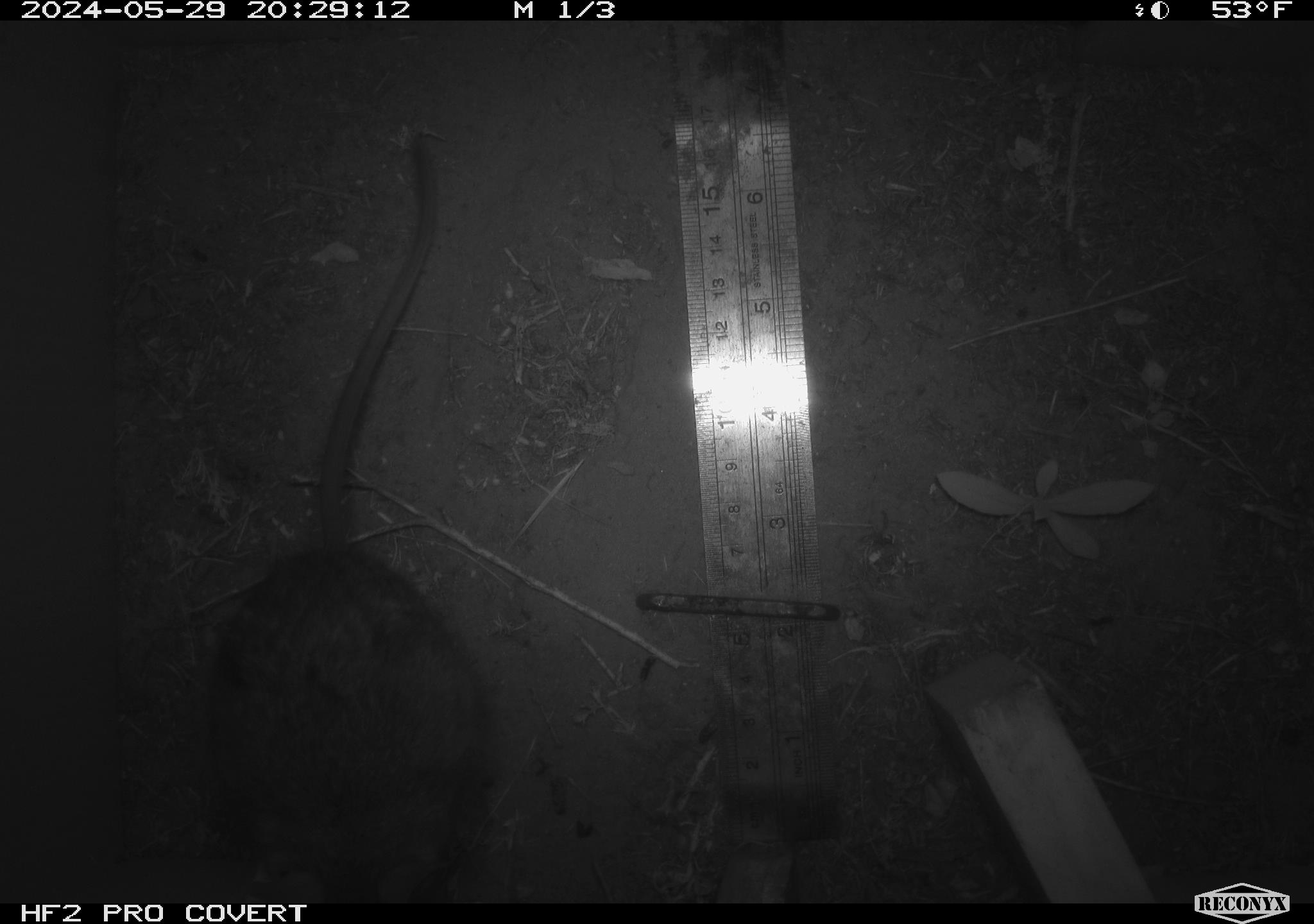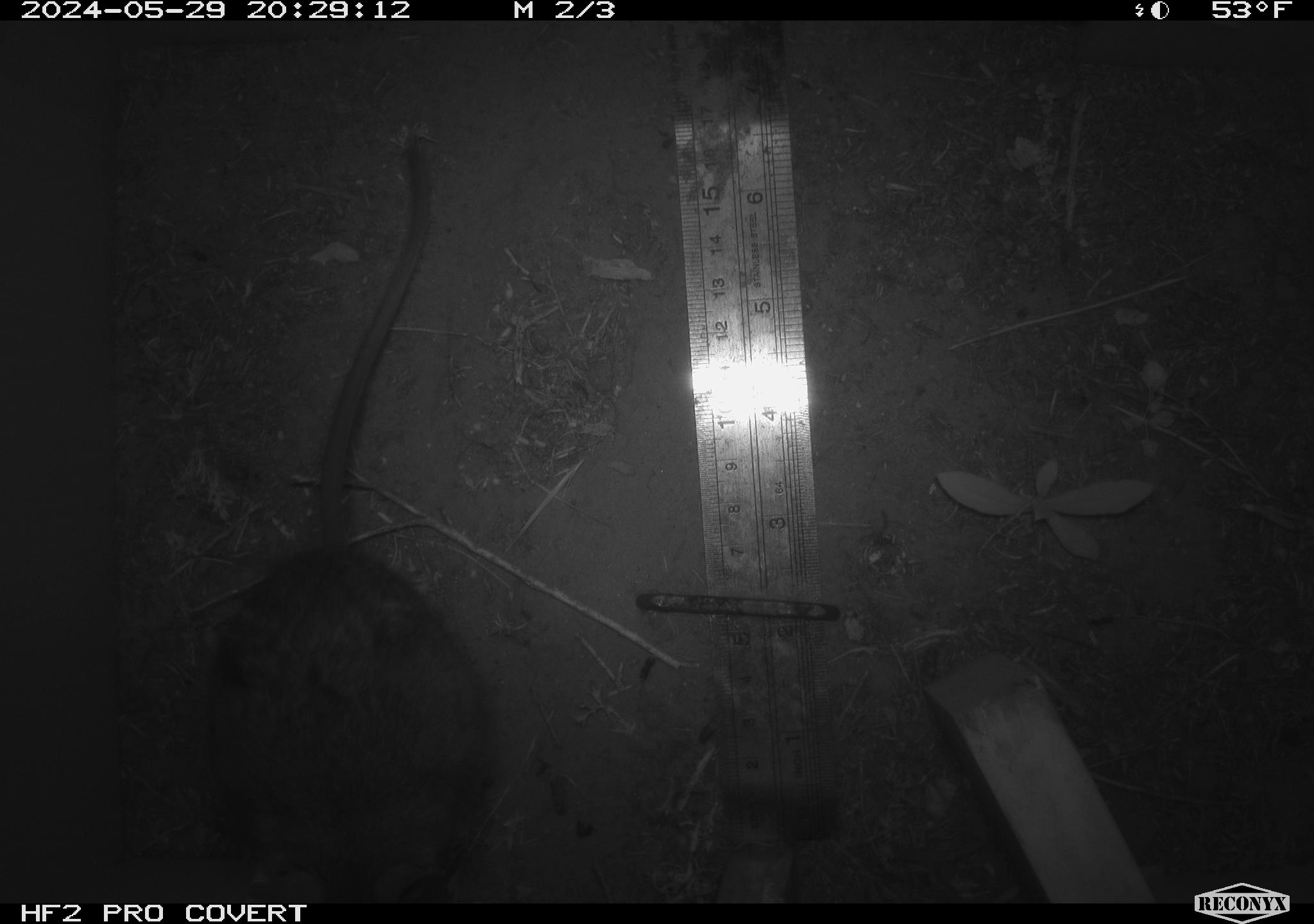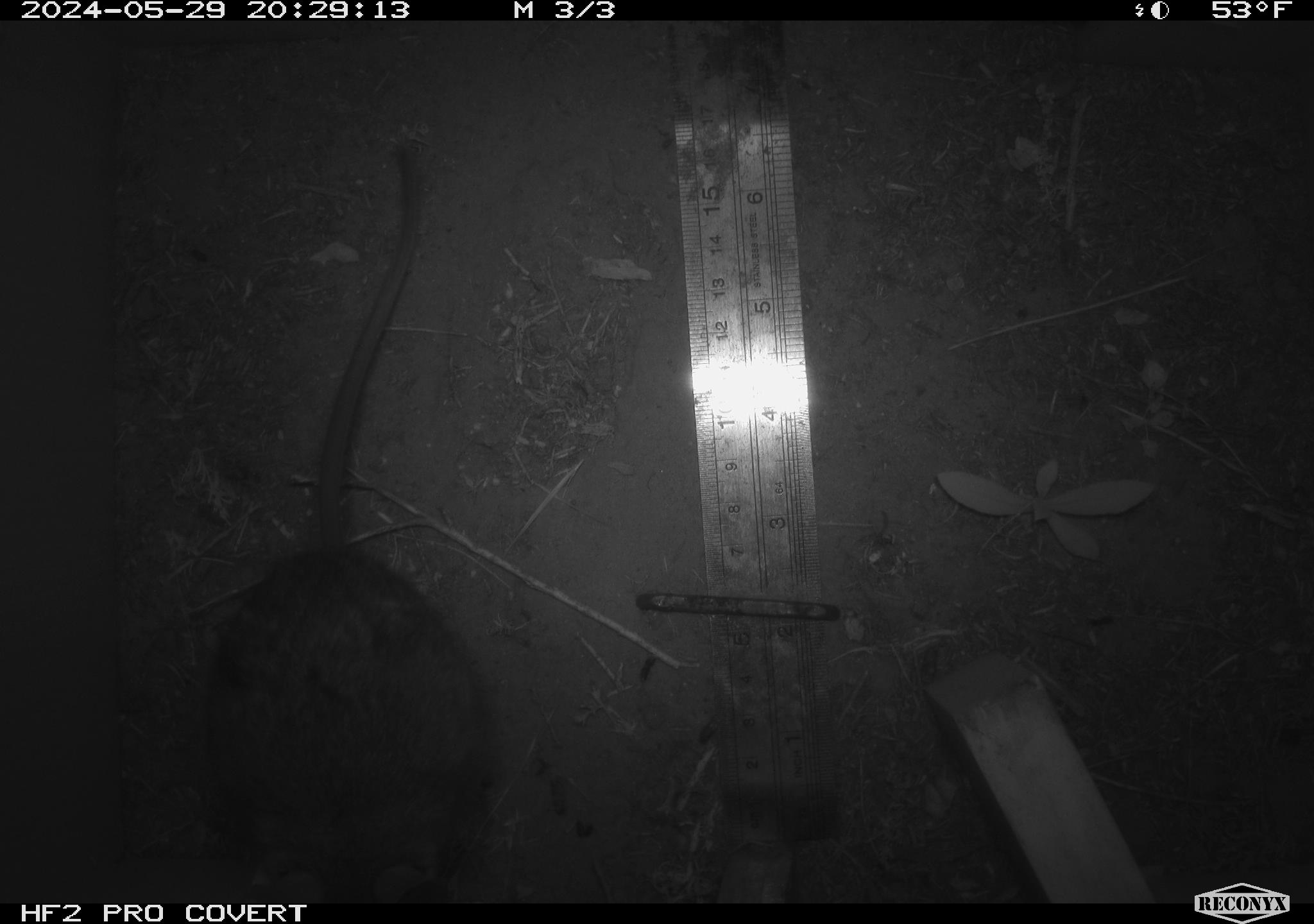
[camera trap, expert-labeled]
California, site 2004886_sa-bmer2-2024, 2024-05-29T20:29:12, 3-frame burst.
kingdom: Animalia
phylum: Chordata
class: Mammalia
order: Rodentia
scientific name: Rodentia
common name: woodrat or rat or mouse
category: woodrat or rat or mouse species